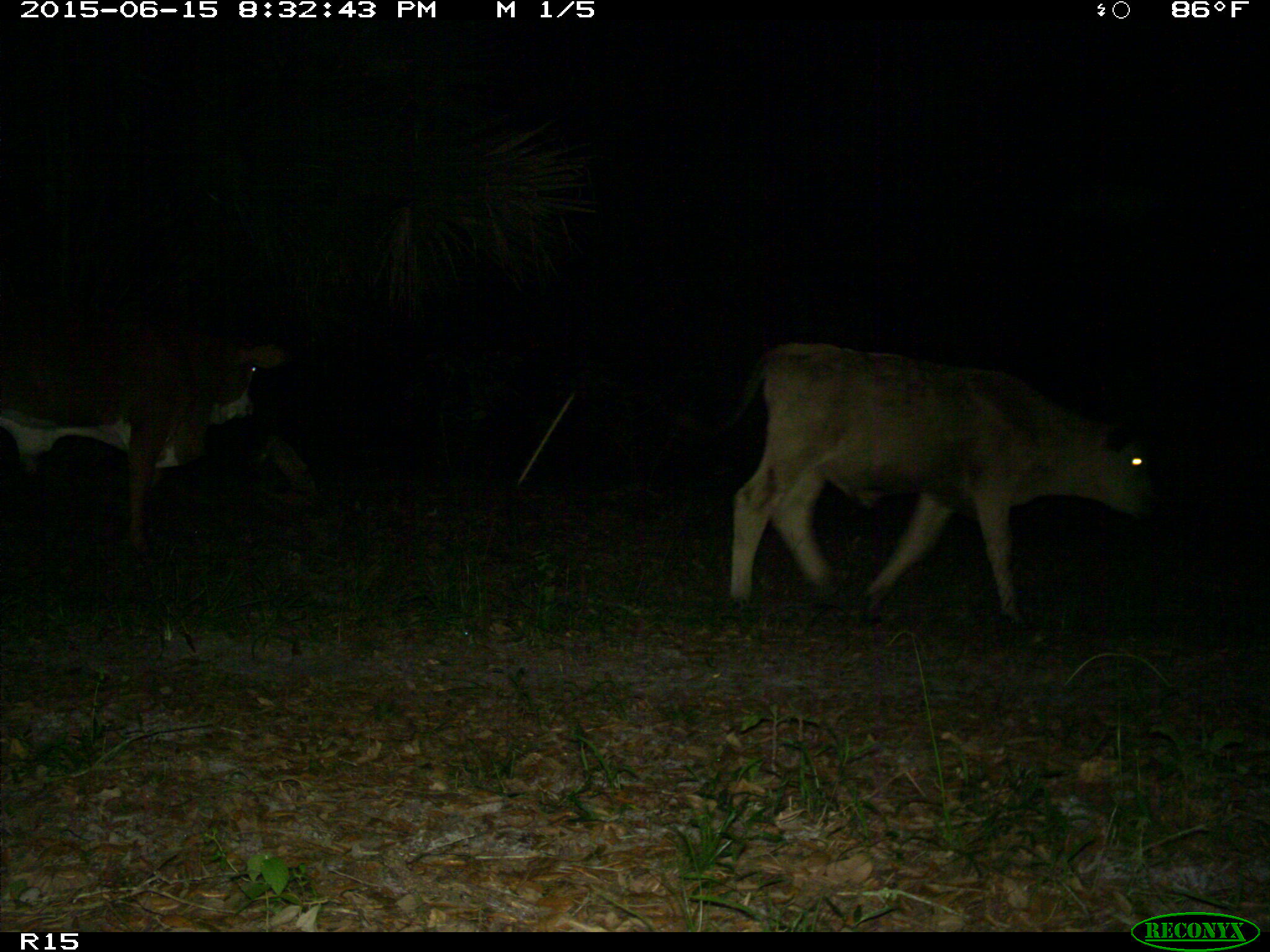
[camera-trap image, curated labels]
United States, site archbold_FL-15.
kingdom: Animalia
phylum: Chordata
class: Mammalia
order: Artiodactyla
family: Bovidae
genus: Bos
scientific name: Bos taurus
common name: domestic cow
Bos taurus (domestic cow).